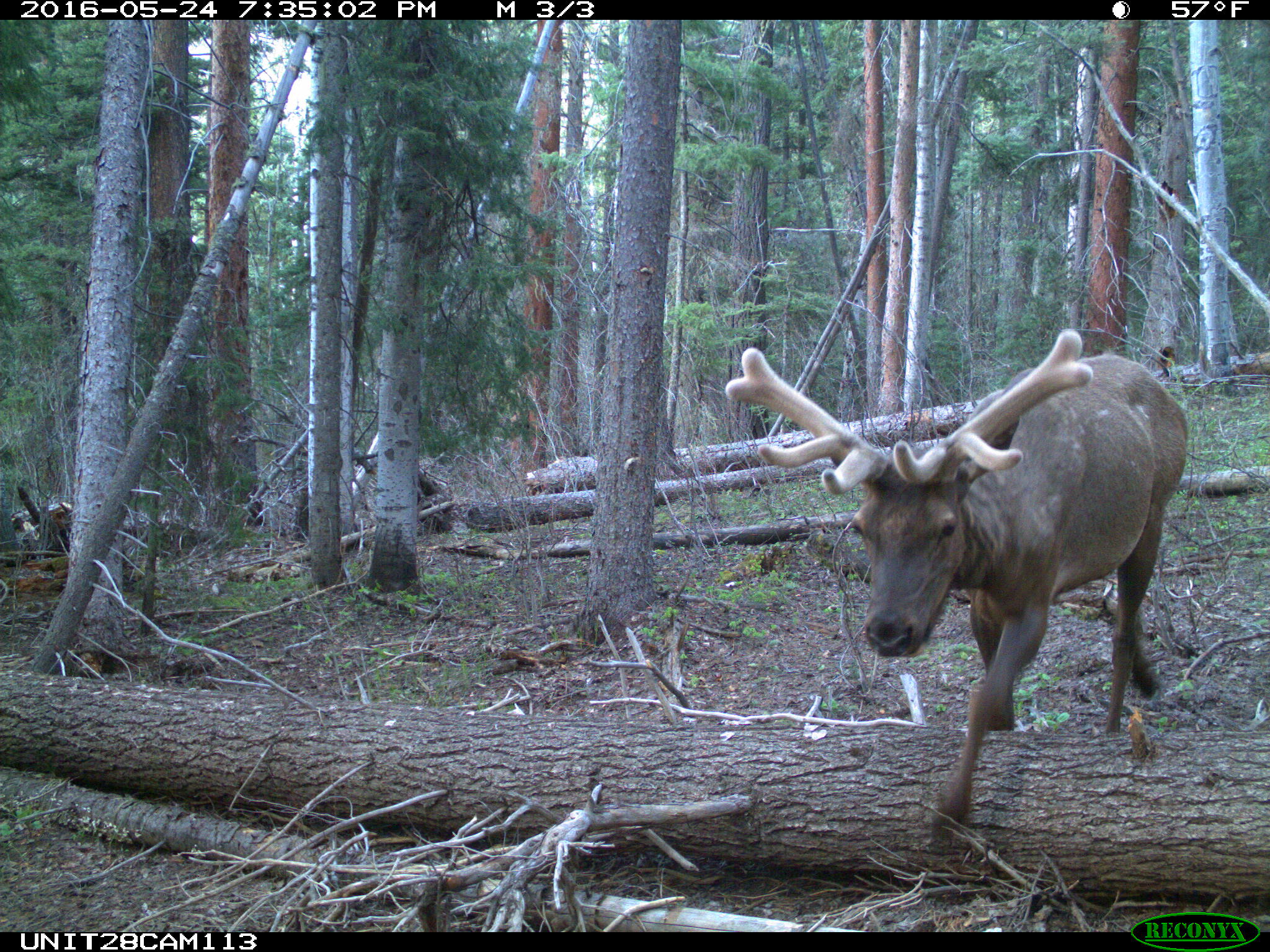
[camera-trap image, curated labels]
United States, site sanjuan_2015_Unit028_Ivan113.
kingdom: Animalia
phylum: Chordata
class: Mammalia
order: Artiodactyla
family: Cervidae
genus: Cervus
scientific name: Cervus elaphus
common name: red deer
Cervus elaphus (red deer).